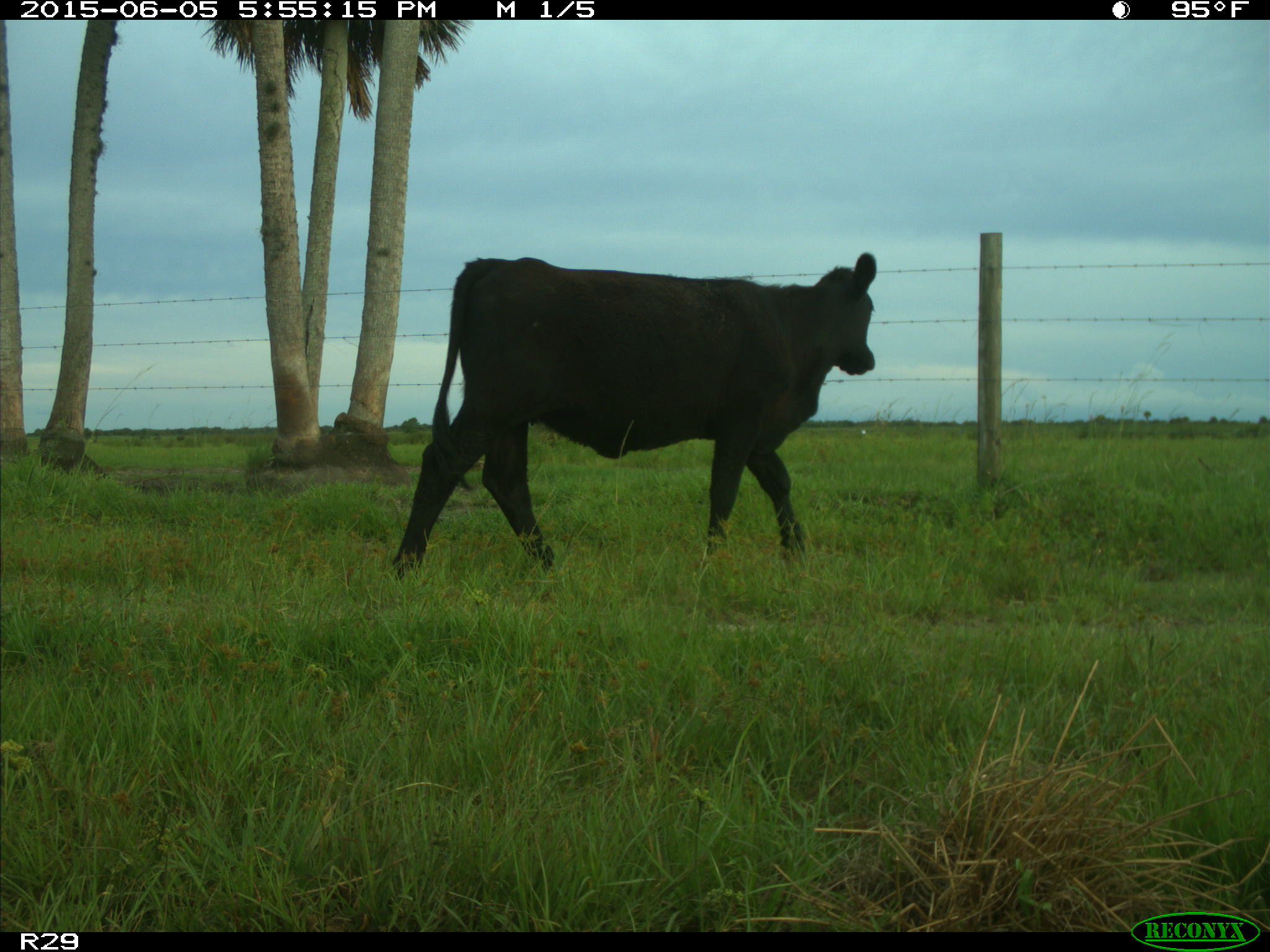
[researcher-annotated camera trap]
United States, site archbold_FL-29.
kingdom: Animalia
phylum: Chordata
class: Mammalia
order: Artiodactyla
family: Bovidae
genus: Bos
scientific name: Bos taurus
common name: domestic cow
Bos taurus (domestic cow).